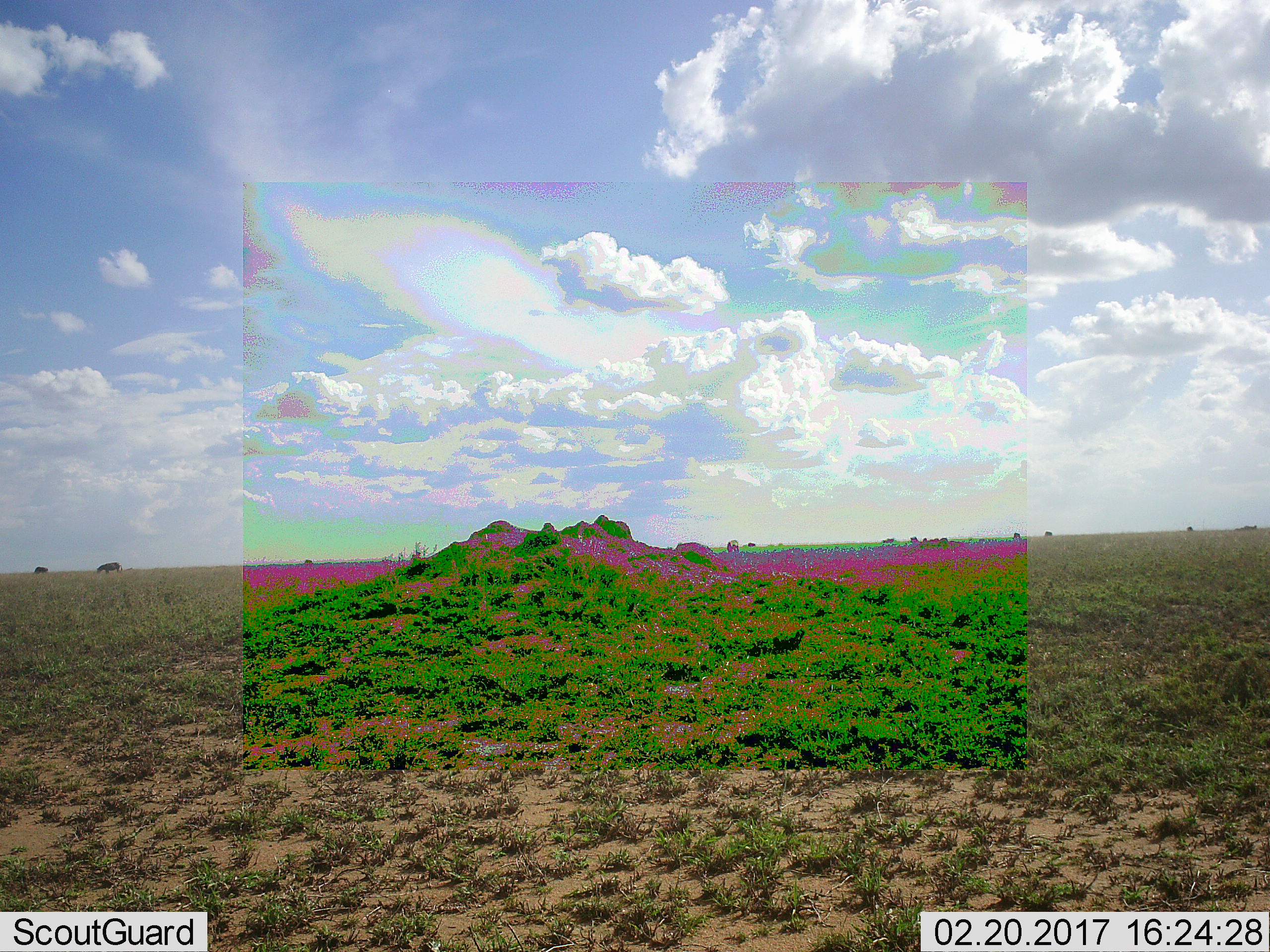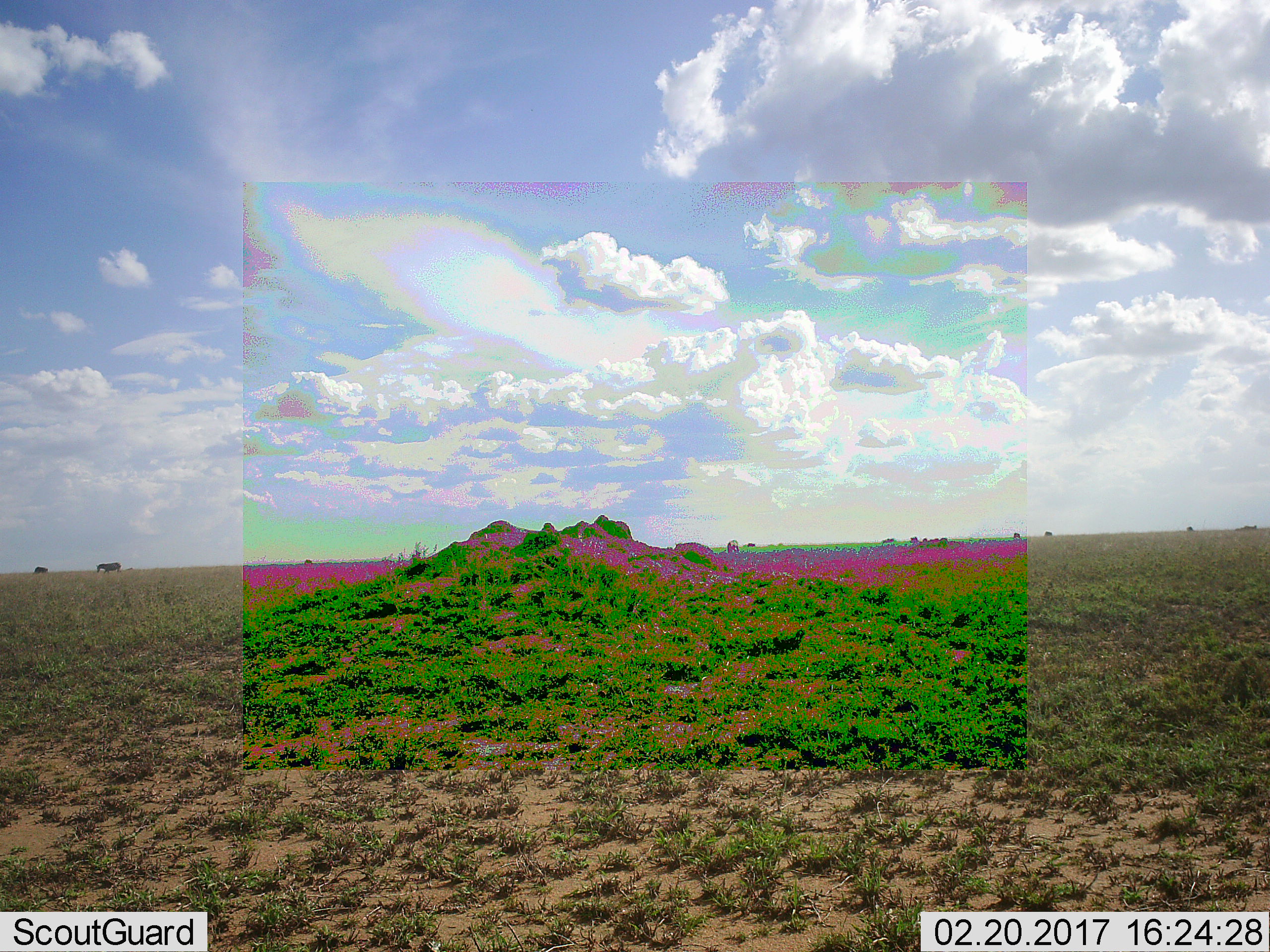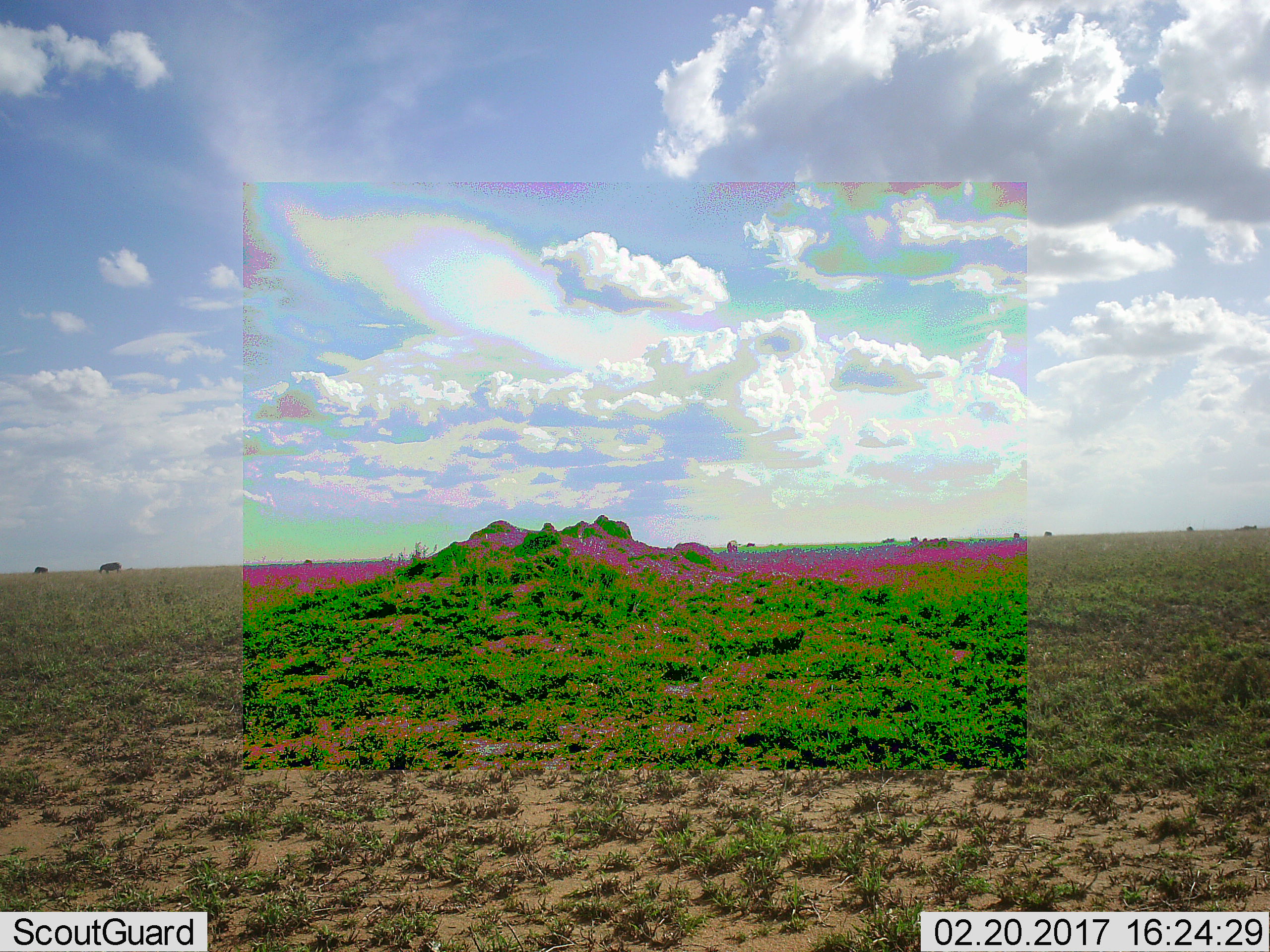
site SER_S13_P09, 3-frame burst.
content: unidentified animal